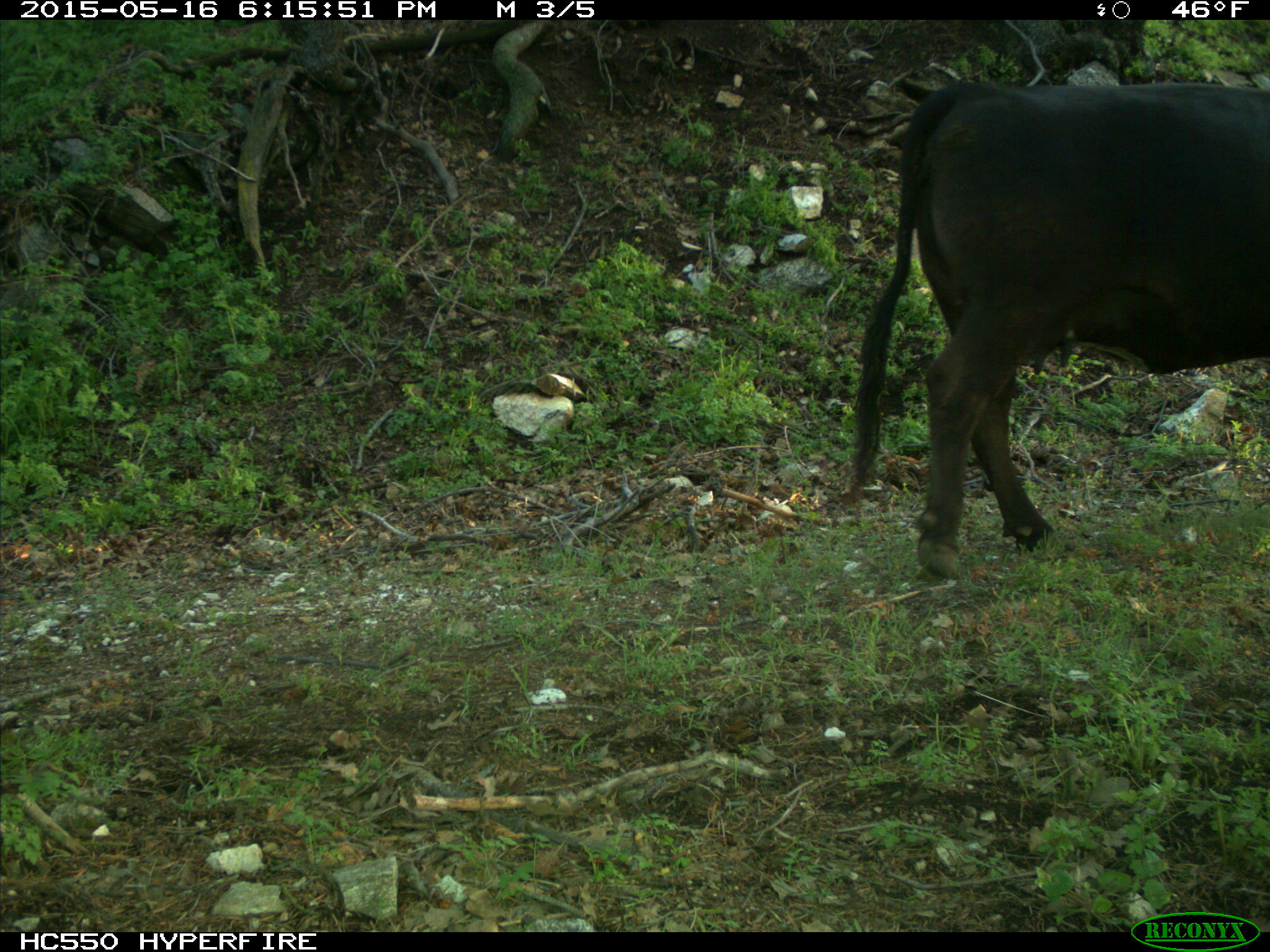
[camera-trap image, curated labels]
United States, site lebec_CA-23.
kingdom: Animalia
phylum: Chordata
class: Mammalia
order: Artiodactyla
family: Bovidae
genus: Bos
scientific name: Bos taurus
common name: domestic cow